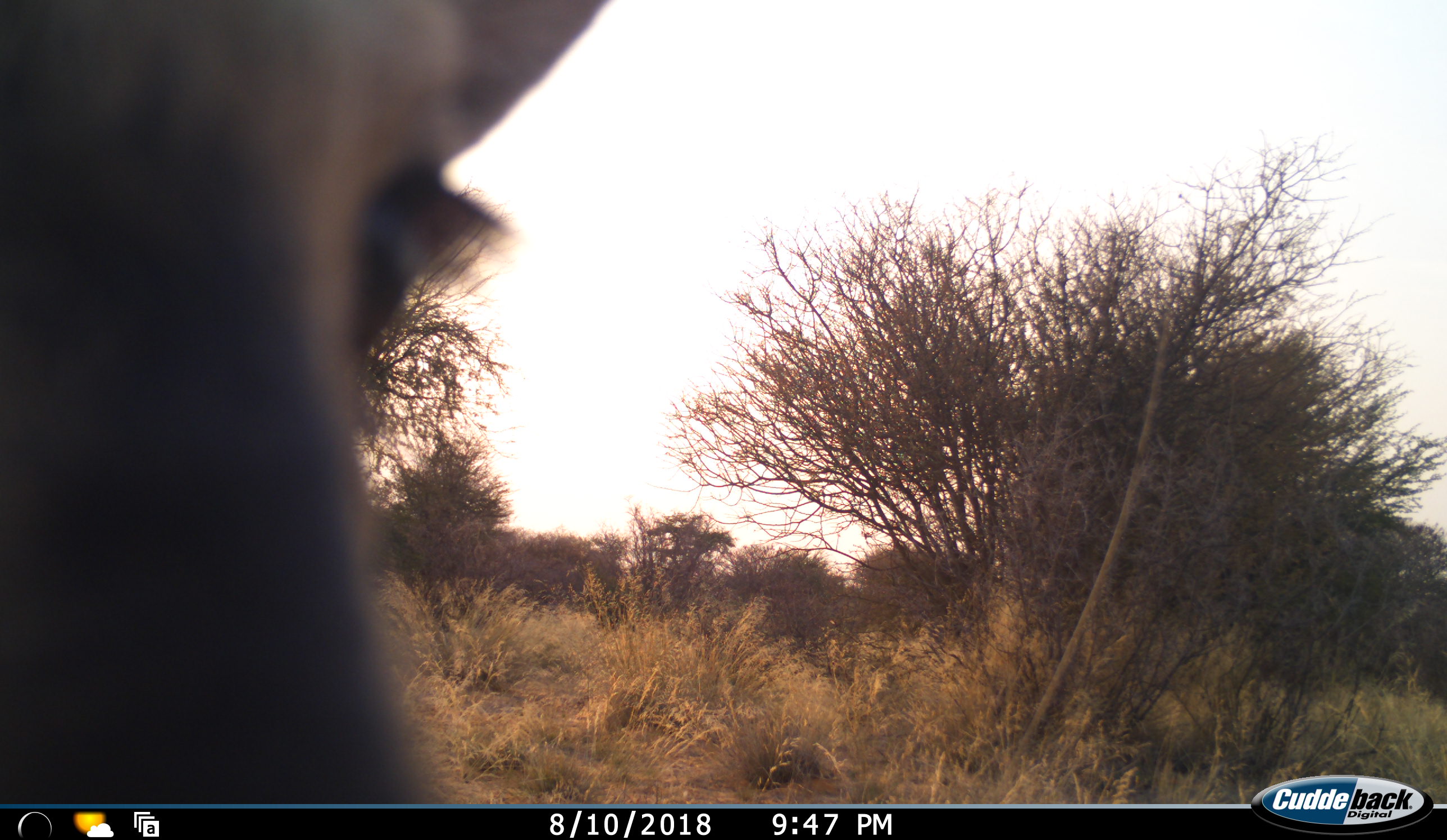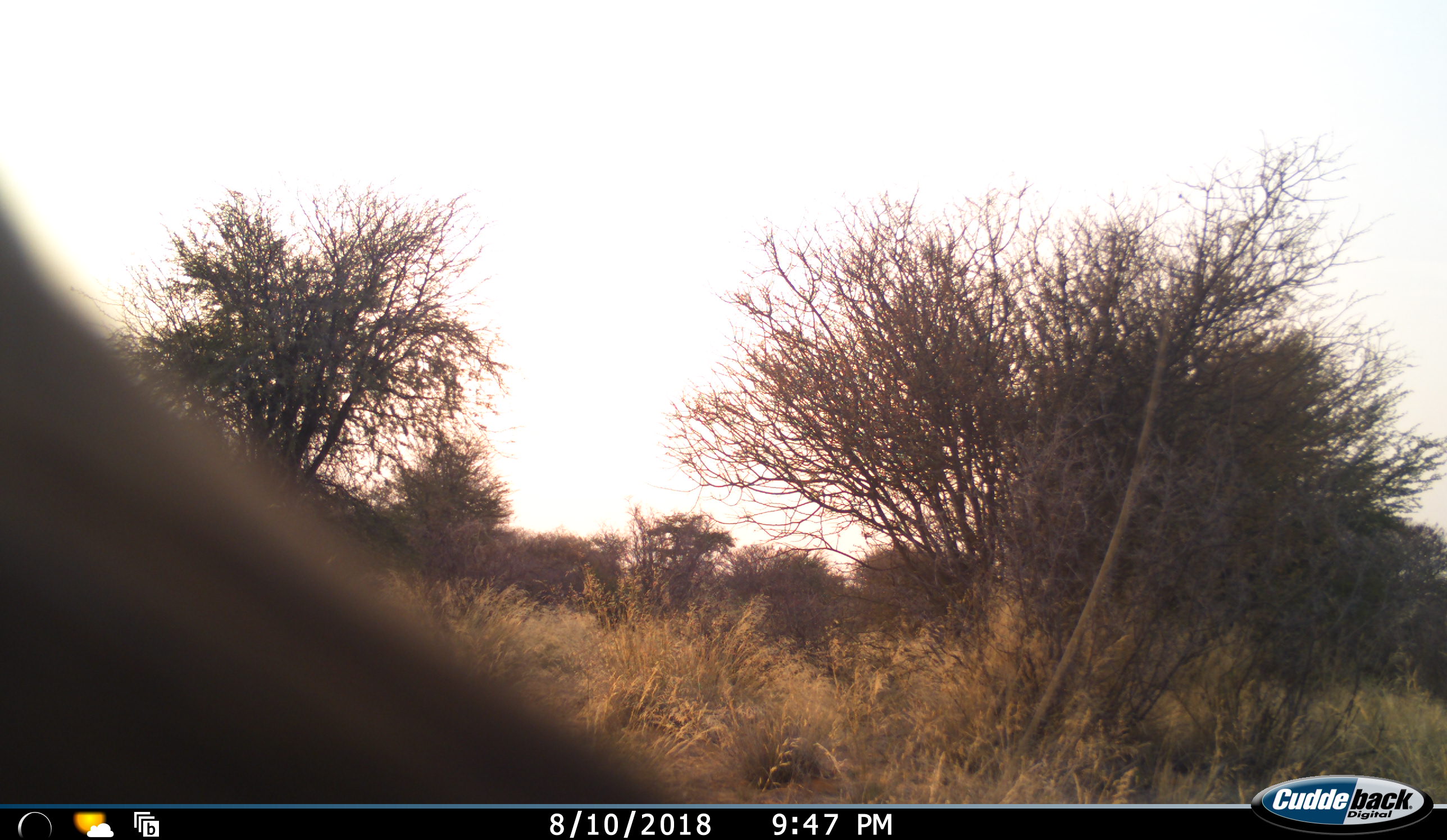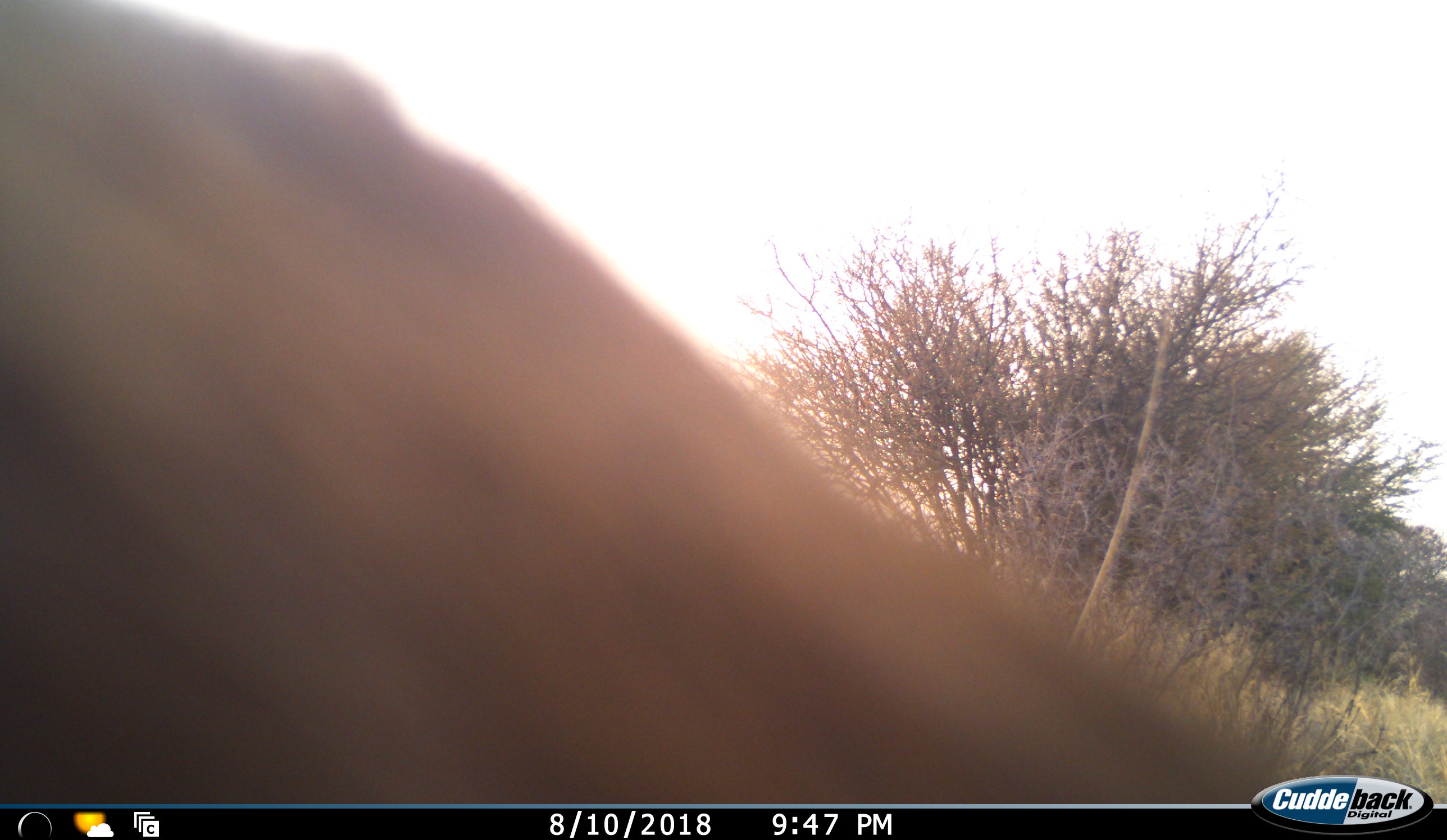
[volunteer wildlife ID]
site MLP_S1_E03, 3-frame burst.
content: unidentified animal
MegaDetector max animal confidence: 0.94